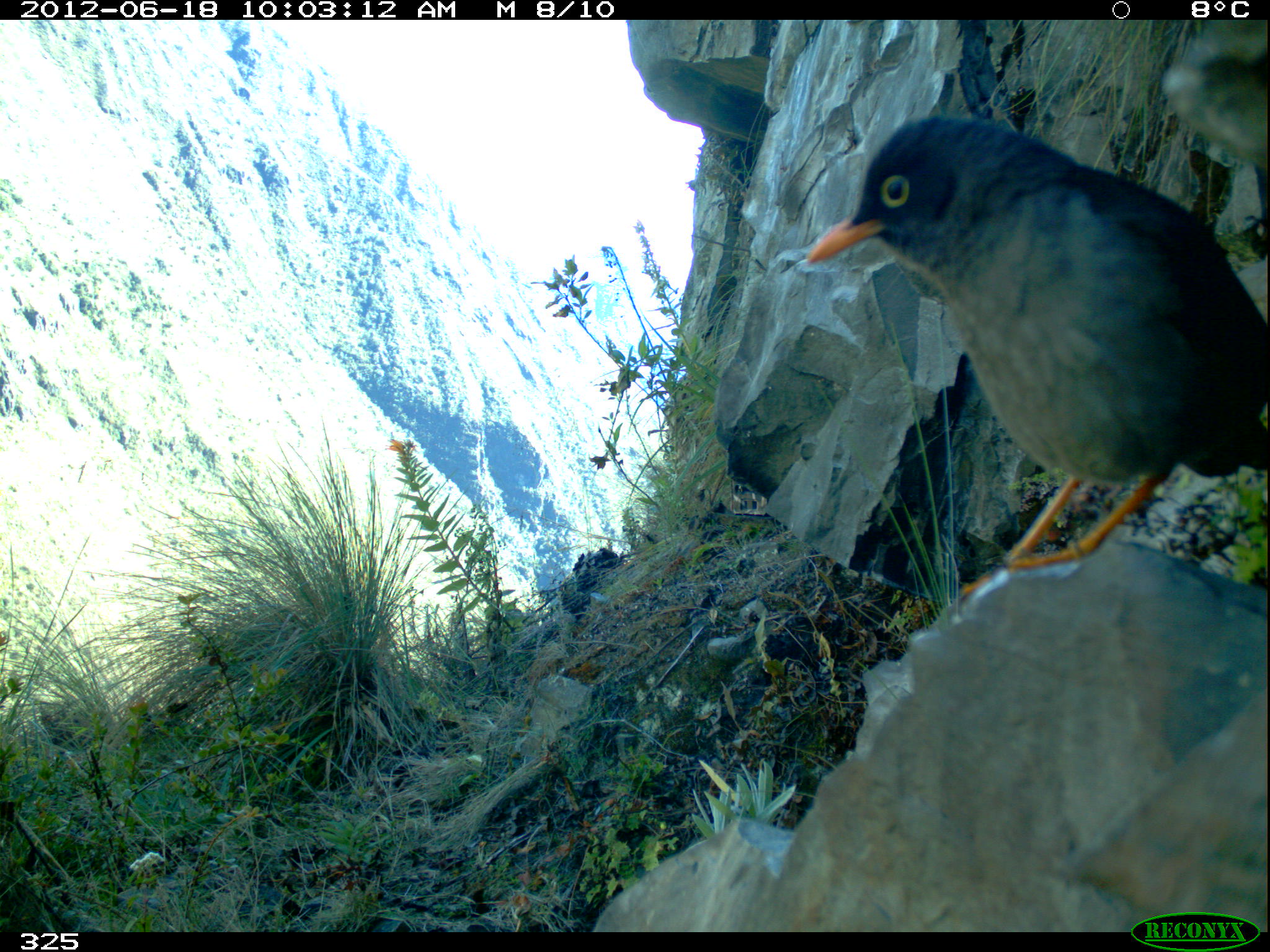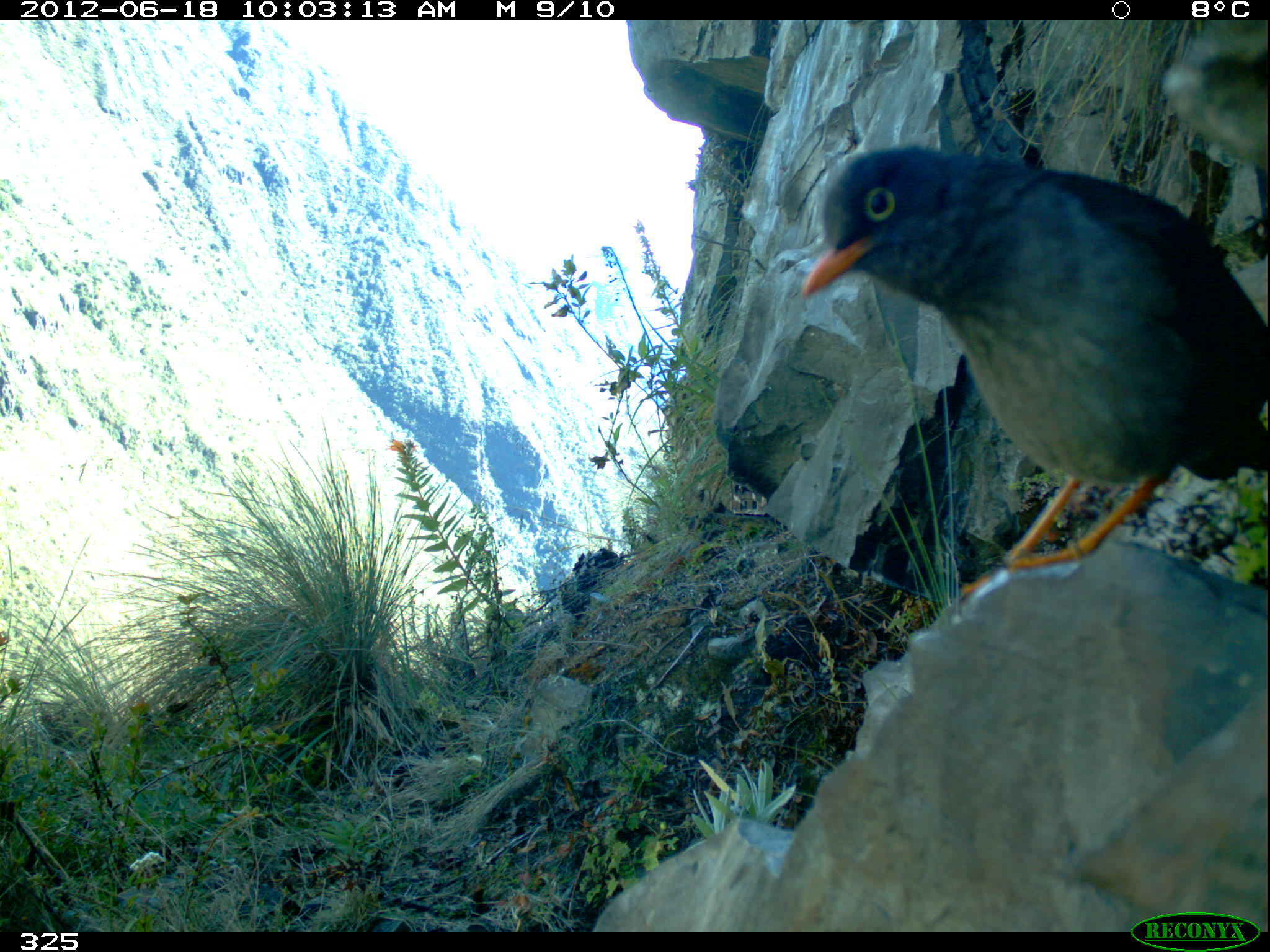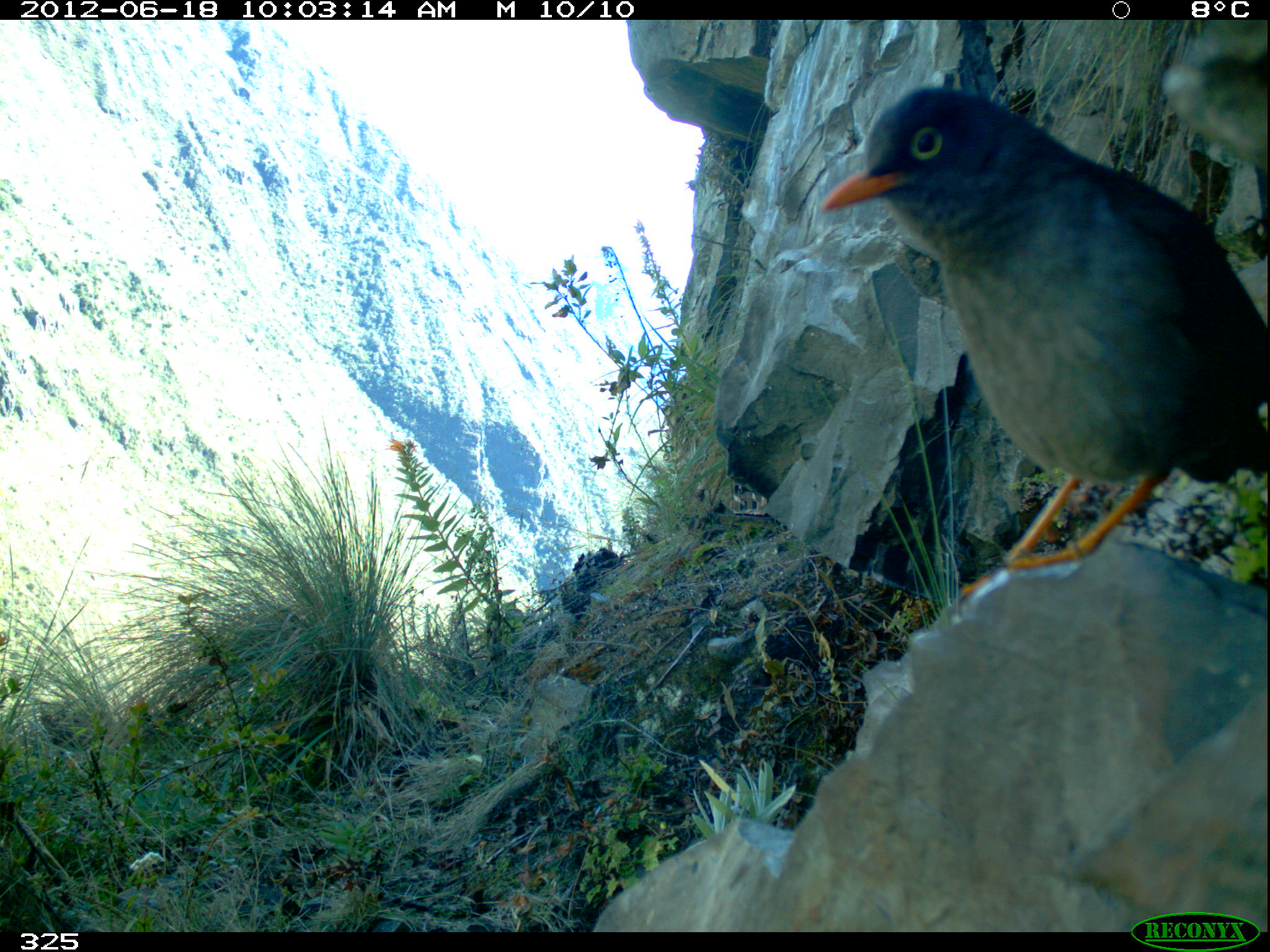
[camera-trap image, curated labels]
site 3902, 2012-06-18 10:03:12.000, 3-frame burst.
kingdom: Animalia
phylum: Chordata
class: Aves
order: Passeriformes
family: Turdidae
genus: Turdus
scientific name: Turdus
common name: true thrushes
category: turdus sp